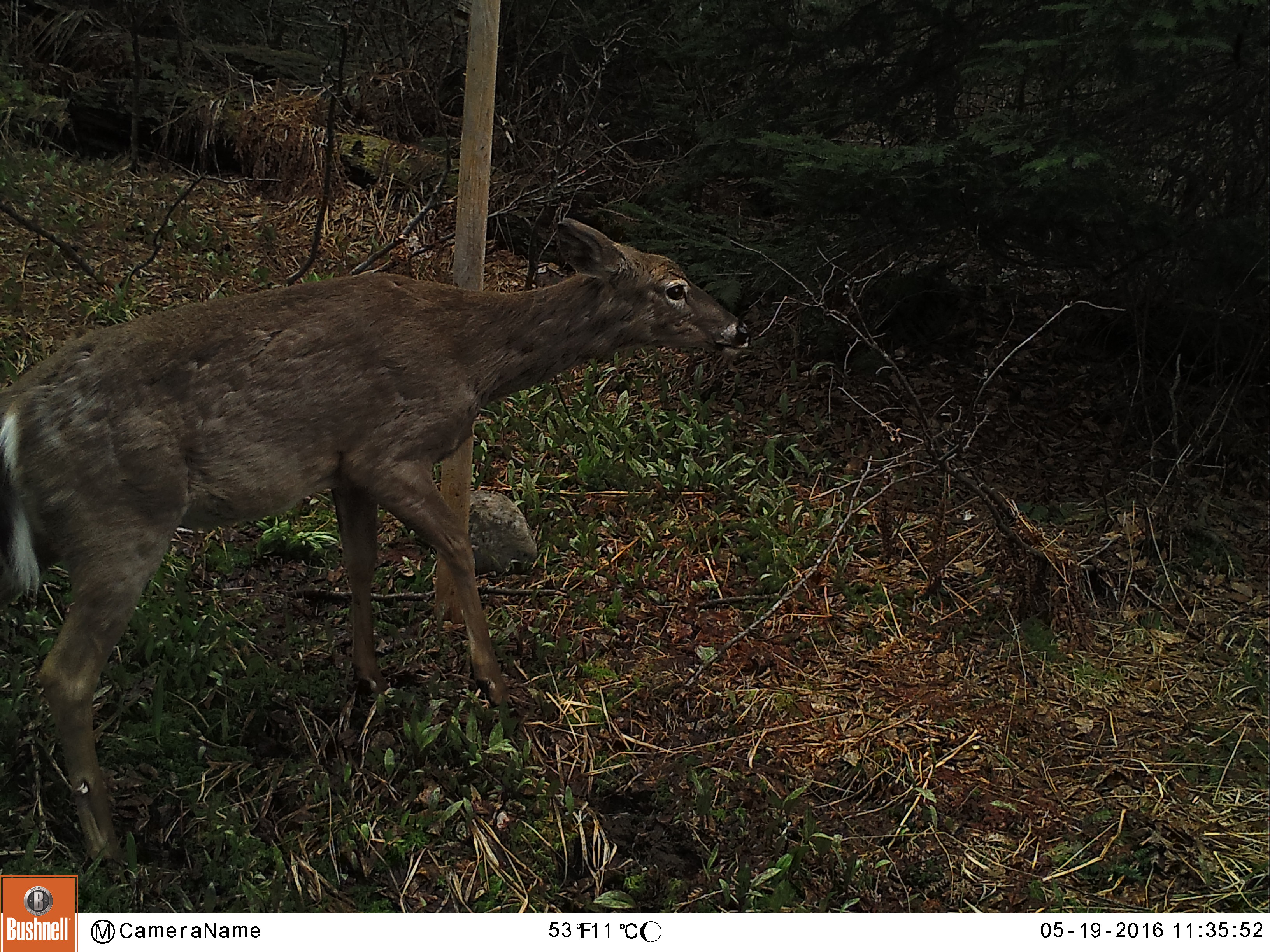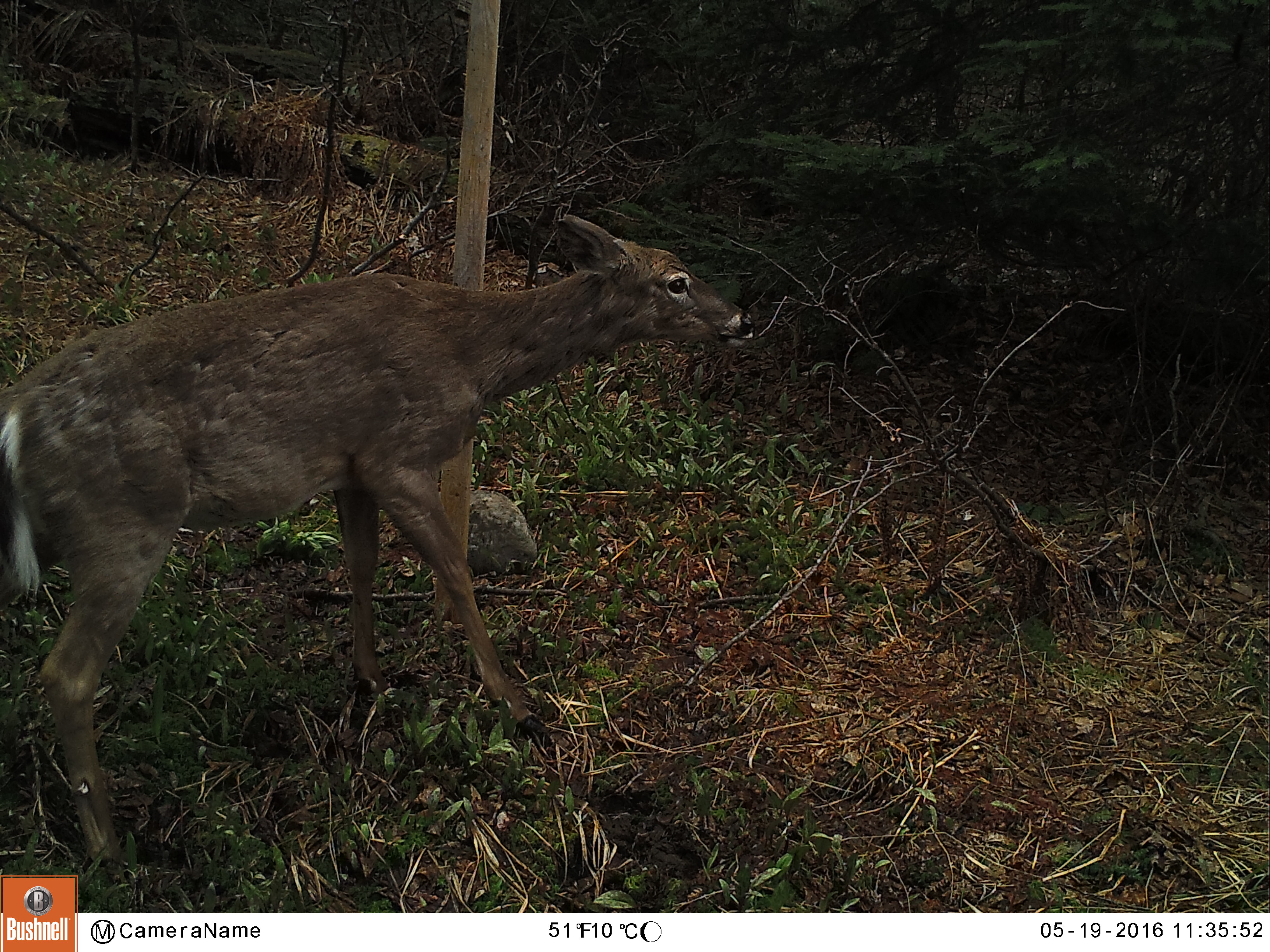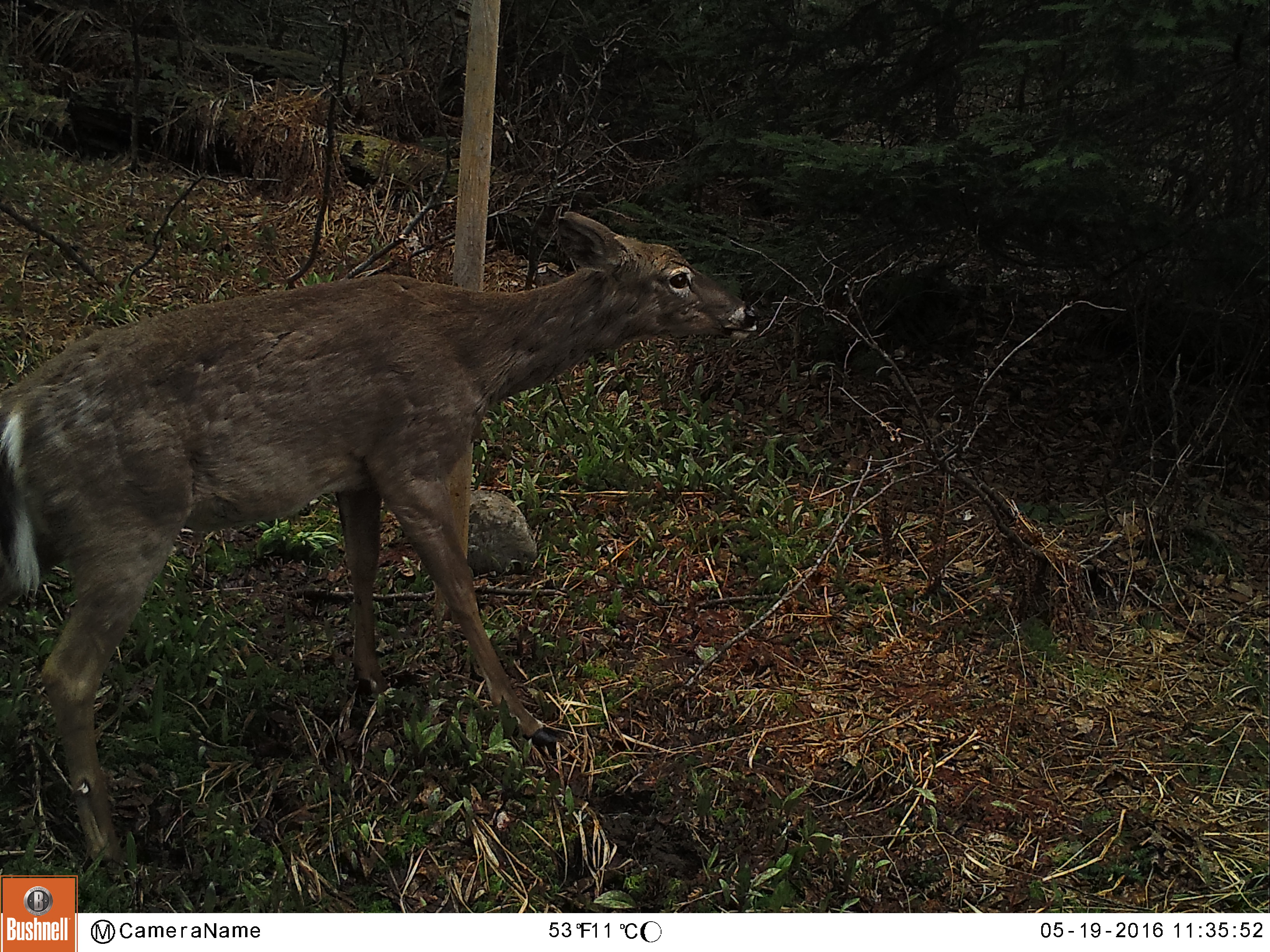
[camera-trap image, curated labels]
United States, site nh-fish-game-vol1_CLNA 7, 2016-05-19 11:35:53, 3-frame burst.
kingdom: Animalia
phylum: Chordata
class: Mammalia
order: Artiodactyla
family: Cervidae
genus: Odocoileus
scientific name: Odocoileus virginianus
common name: white-tailed deer